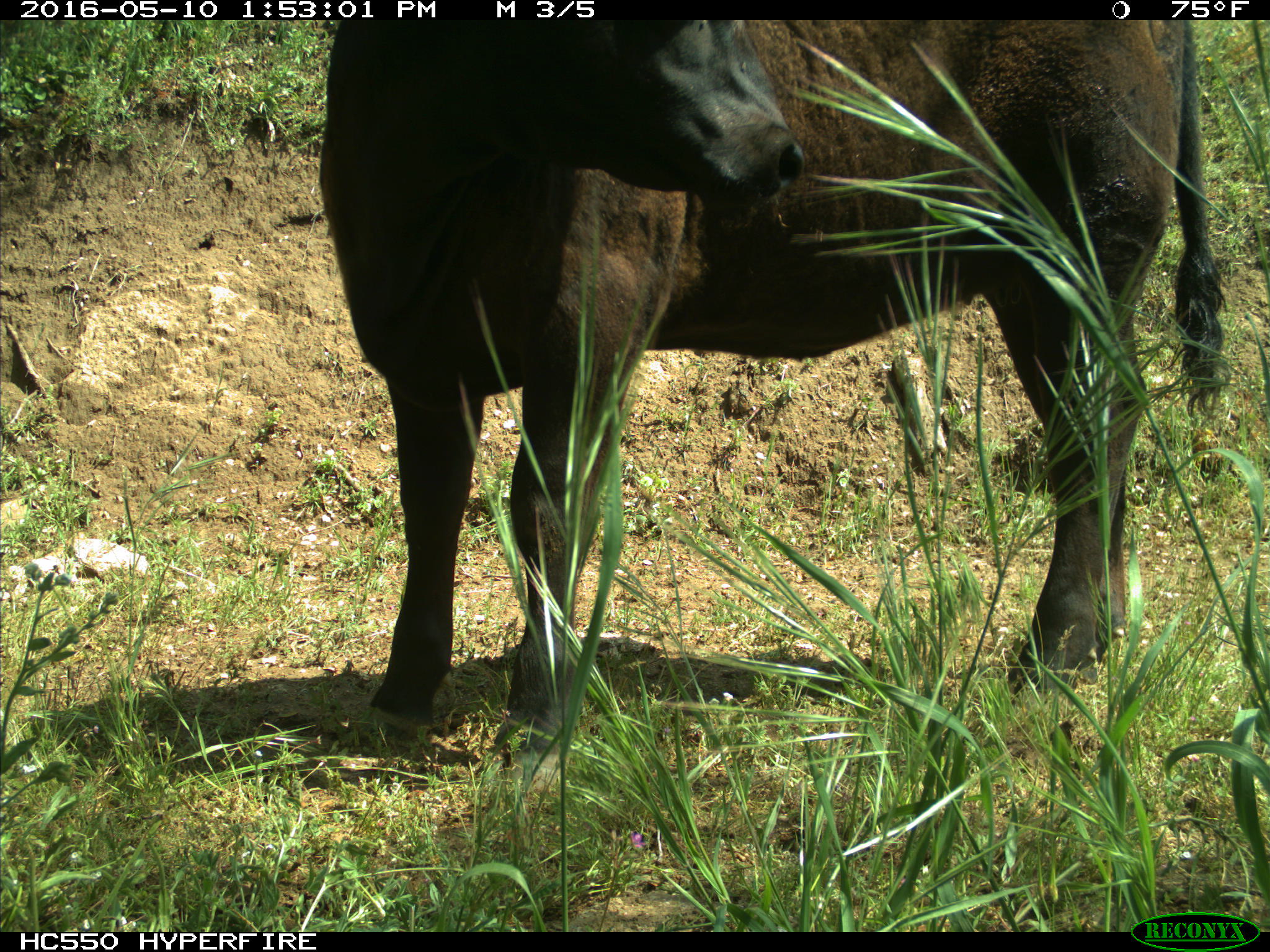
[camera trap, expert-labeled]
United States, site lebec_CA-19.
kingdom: Animalia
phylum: Chordata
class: Mammalia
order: Artiodactyla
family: Bovidae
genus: Bos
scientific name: Bos taurus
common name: domestic cow